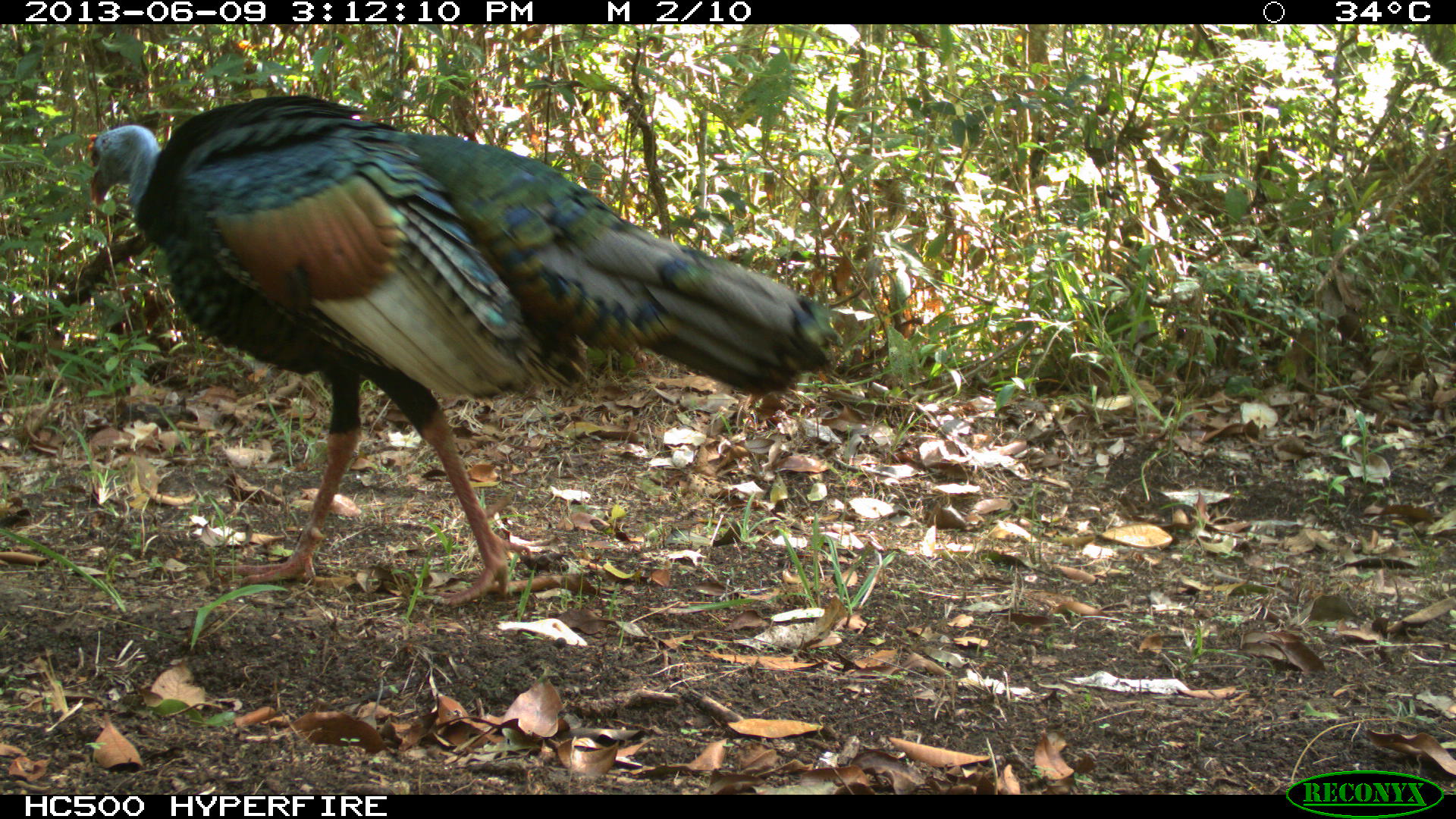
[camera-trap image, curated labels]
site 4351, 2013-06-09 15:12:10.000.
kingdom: Animalia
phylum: Chordata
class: Aves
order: Galliformes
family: Phasianidae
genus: Meleagris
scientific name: Meleagris ocellata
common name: ocellated turkey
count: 1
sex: male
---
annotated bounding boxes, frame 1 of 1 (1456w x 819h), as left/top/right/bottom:
meleagris ocellata: 86/92/835/609